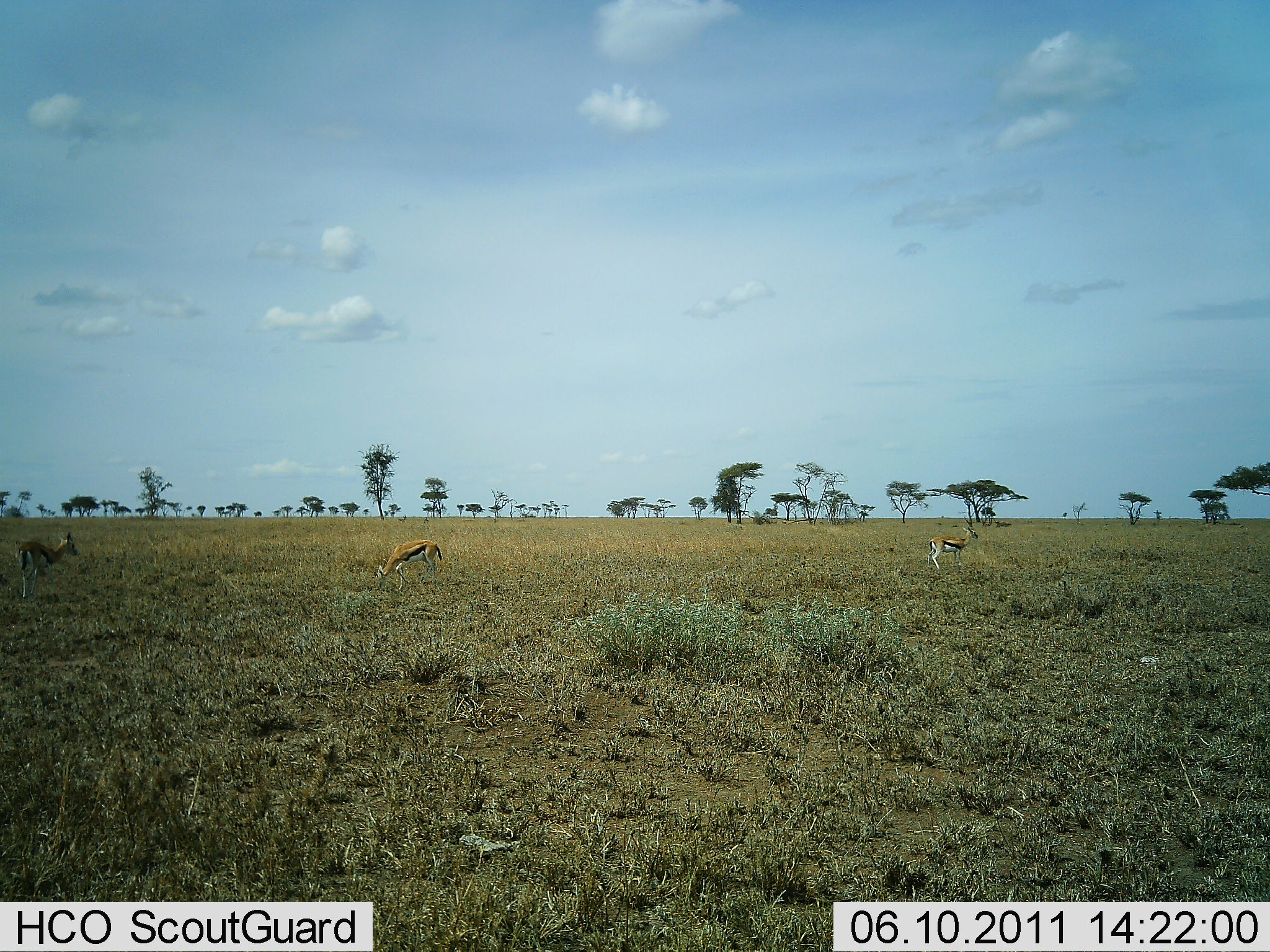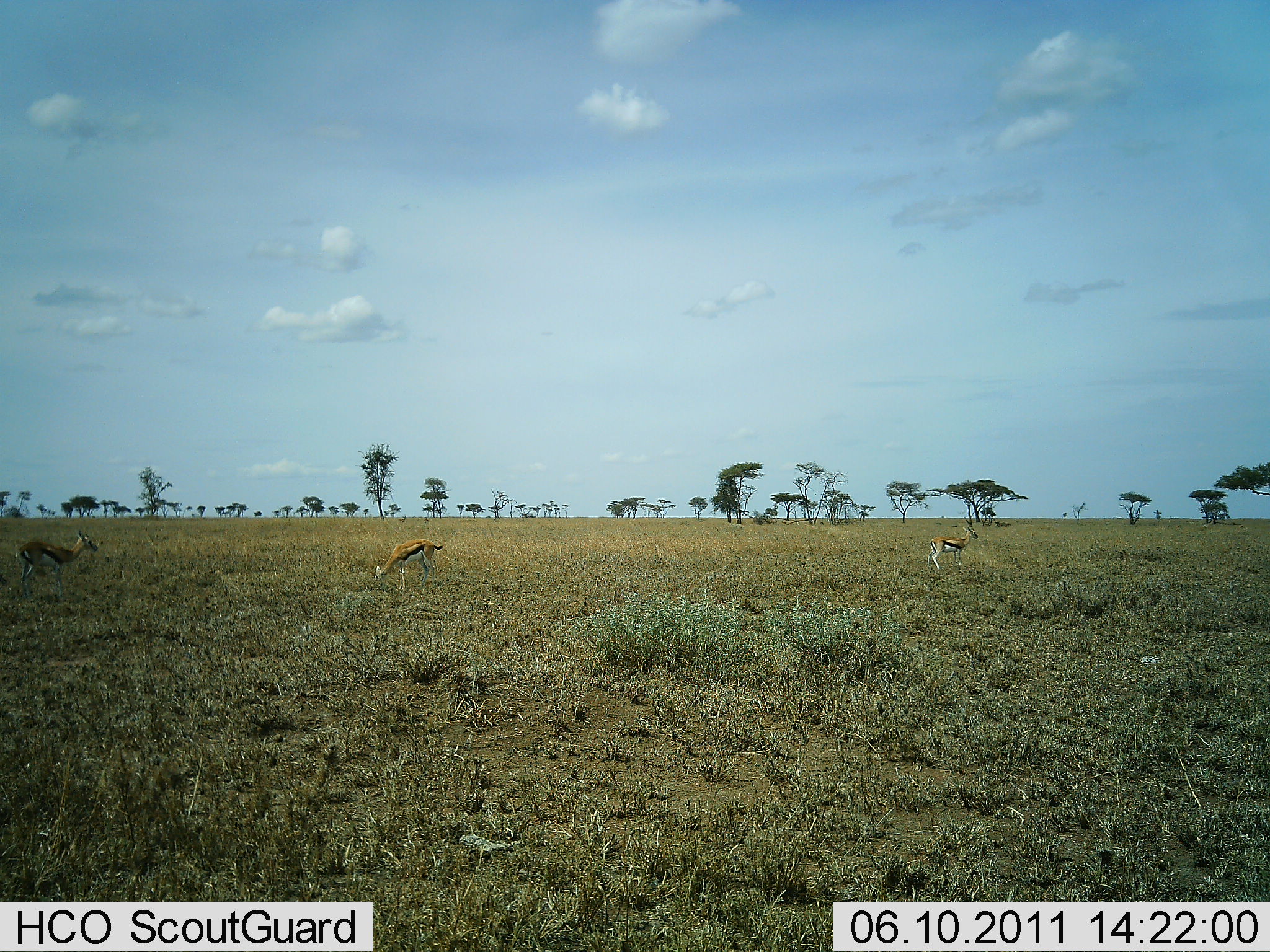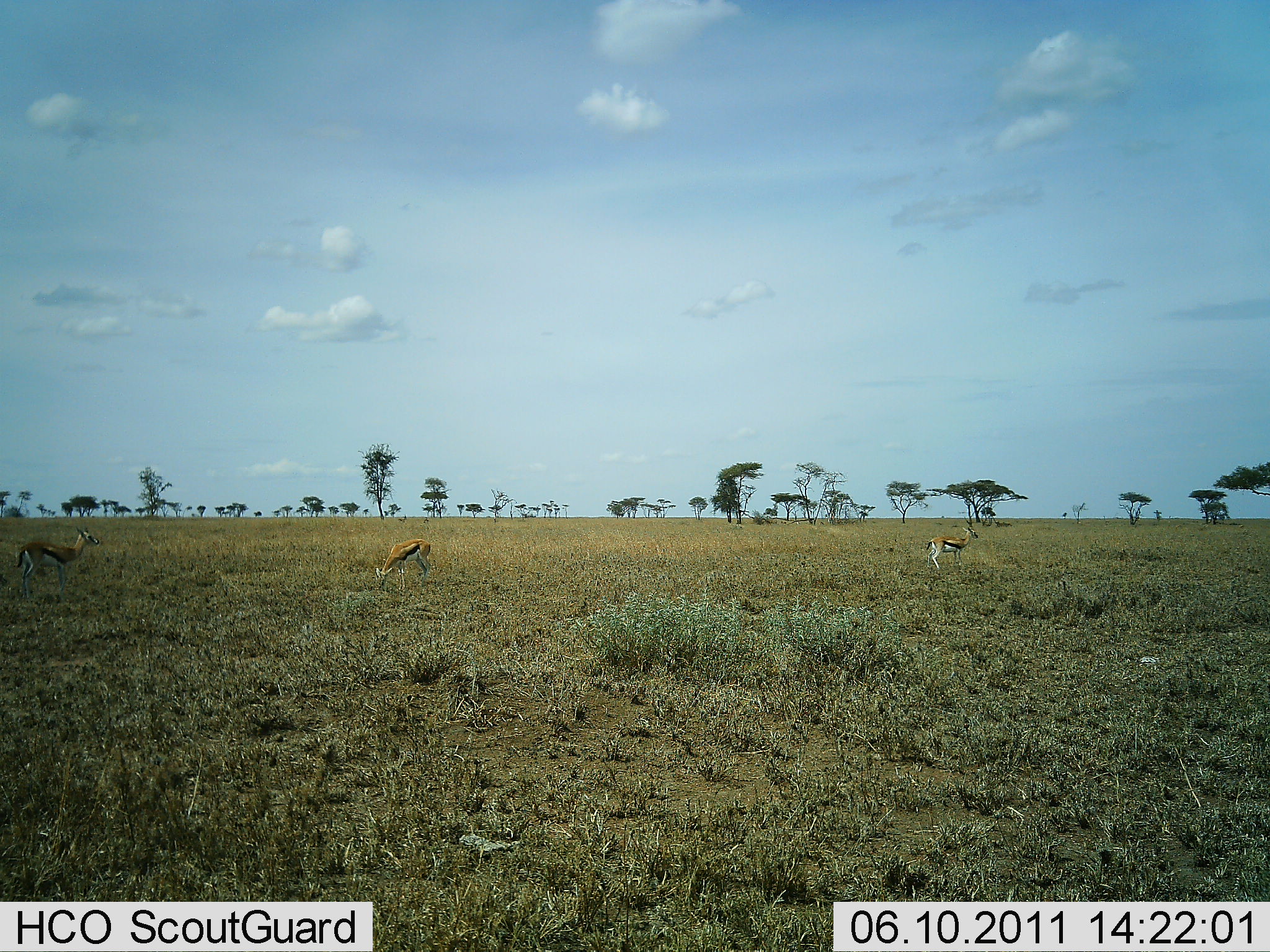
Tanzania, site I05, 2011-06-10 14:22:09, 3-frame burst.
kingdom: Animalia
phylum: Chordata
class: Mammalia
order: Artiodactyla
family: Bovidae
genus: Eudorcas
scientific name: Eudorcas thomsonii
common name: thomson's gazelle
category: gazellethomsons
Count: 3.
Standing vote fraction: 83%.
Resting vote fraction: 0%.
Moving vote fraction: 8%.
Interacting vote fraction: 0%.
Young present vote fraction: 0%.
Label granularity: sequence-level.